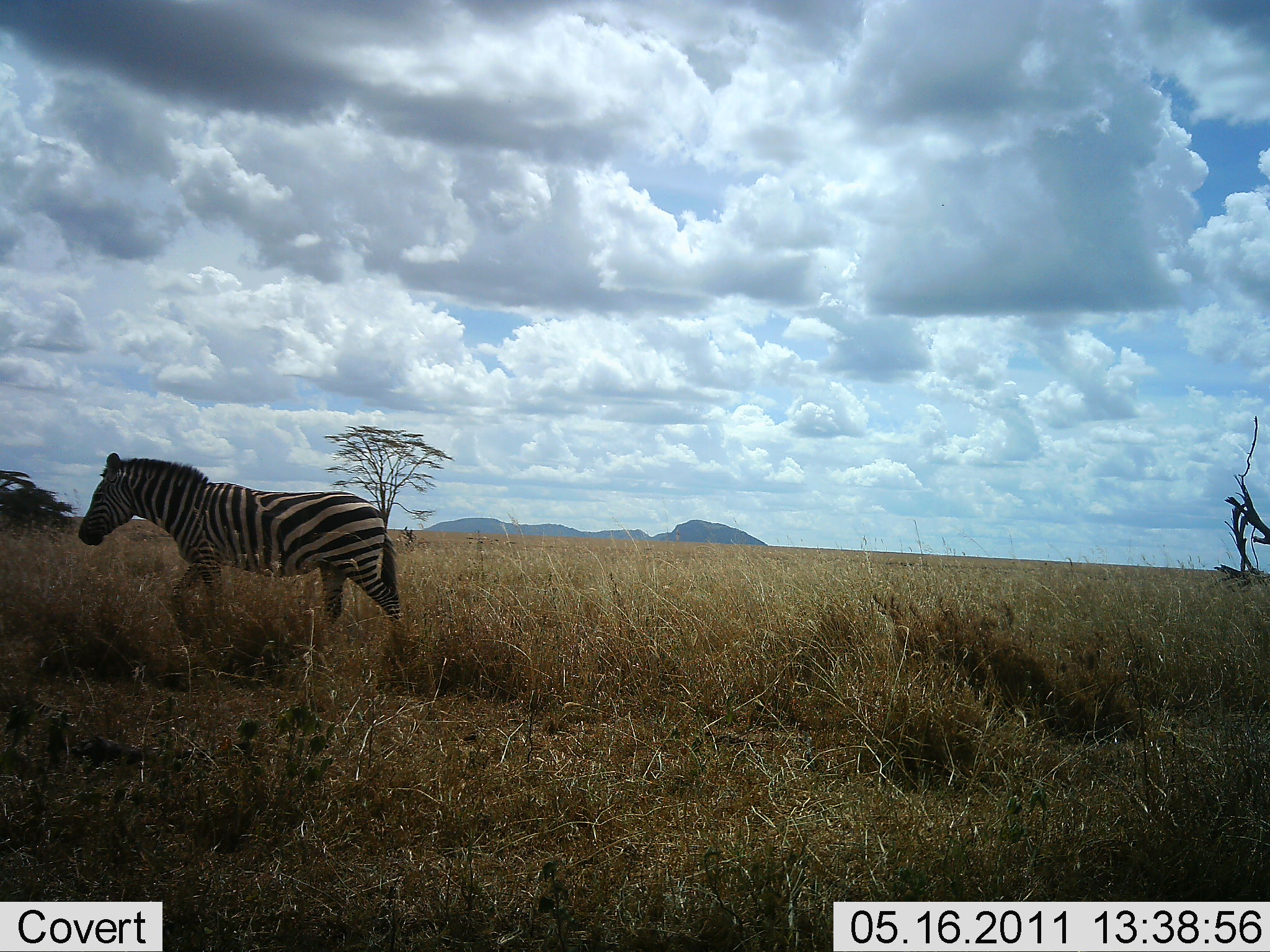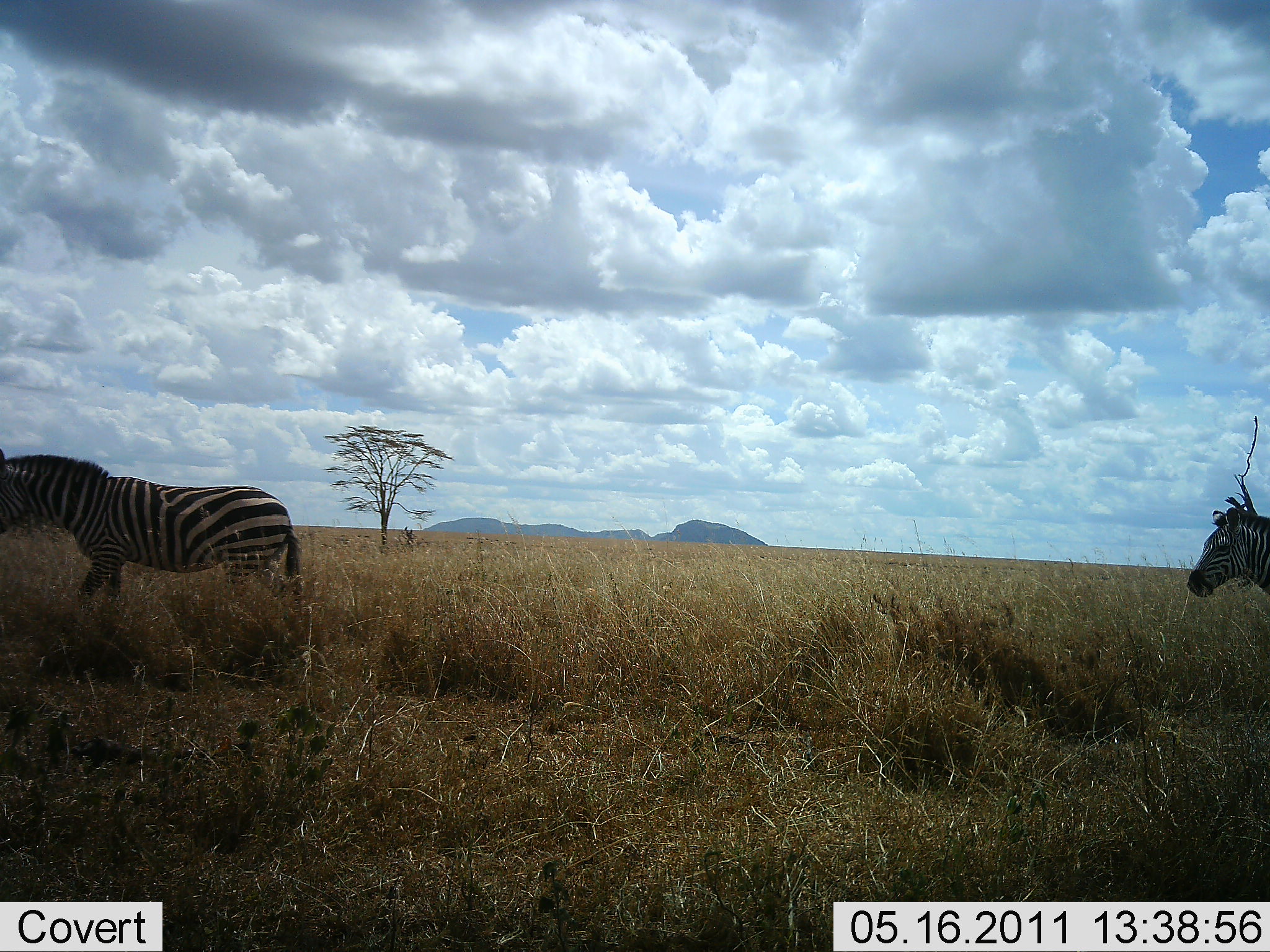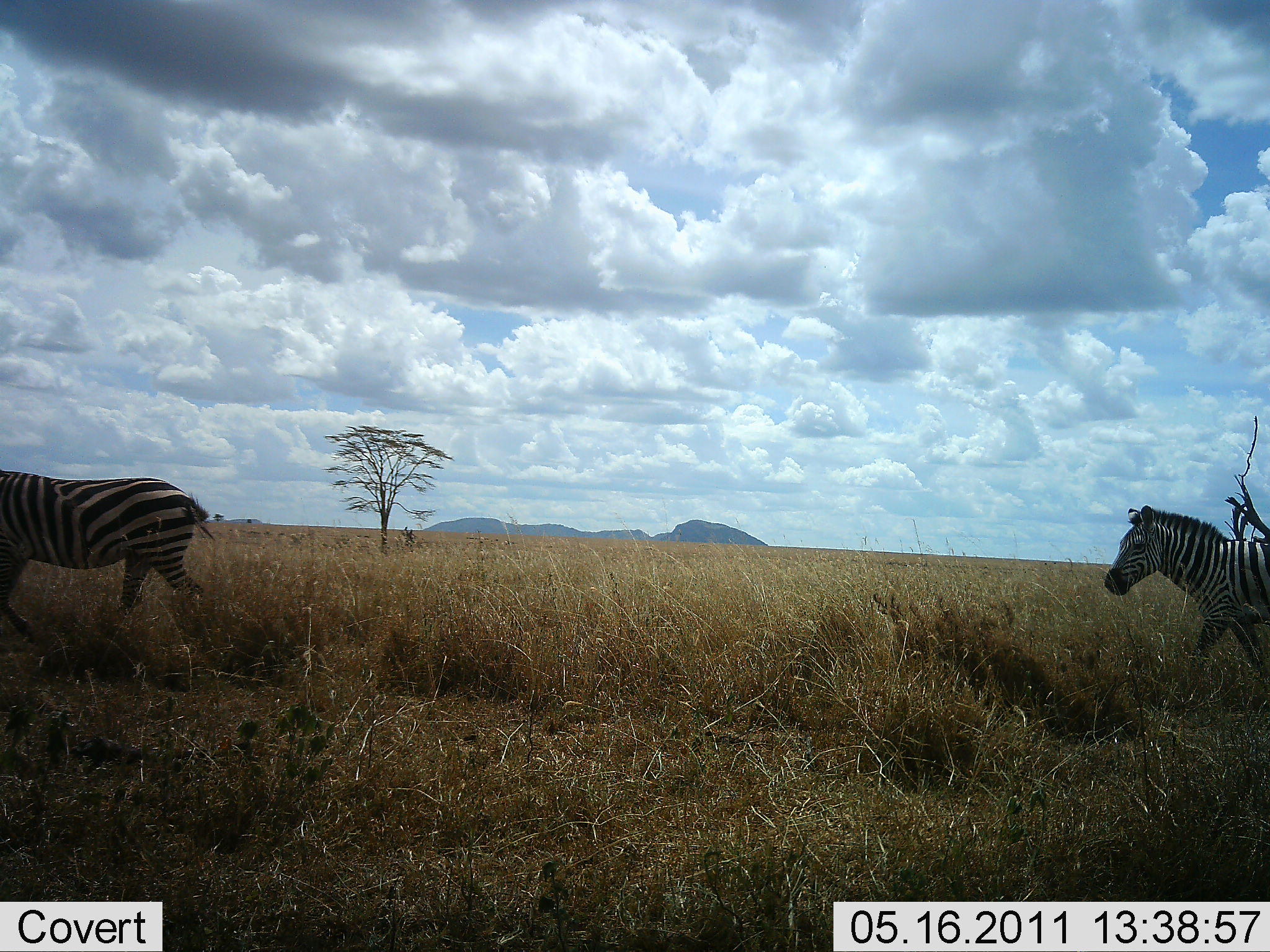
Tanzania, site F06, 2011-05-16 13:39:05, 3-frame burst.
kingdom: Animalia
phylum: Chordata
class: Mammalia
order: Perissodactyla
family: Equidae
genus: Equus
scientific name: Equus quagga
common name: plains zebra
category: zebra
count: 2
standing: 0%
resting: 0%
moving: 100%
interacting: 0%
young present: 0%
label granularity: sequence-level